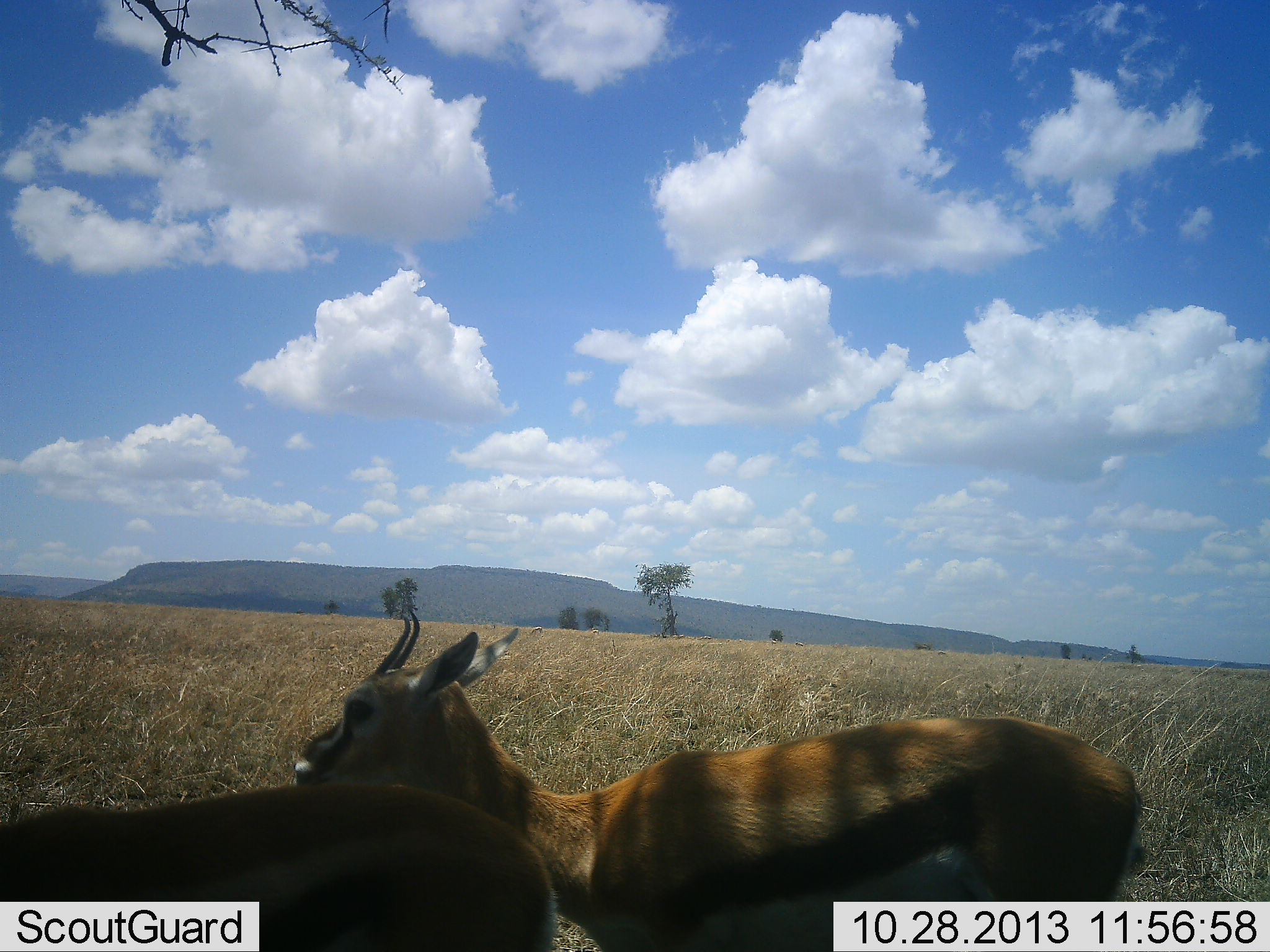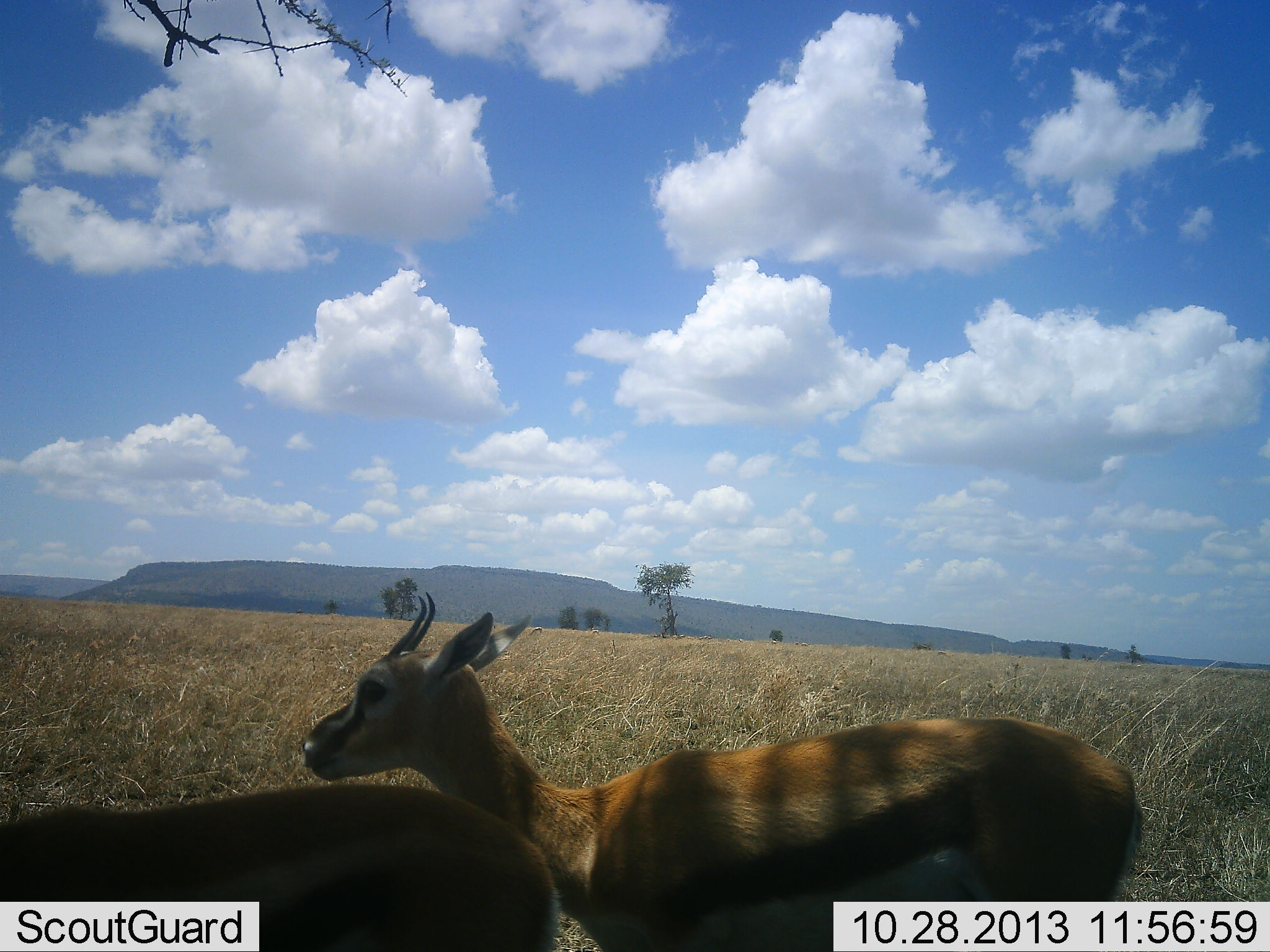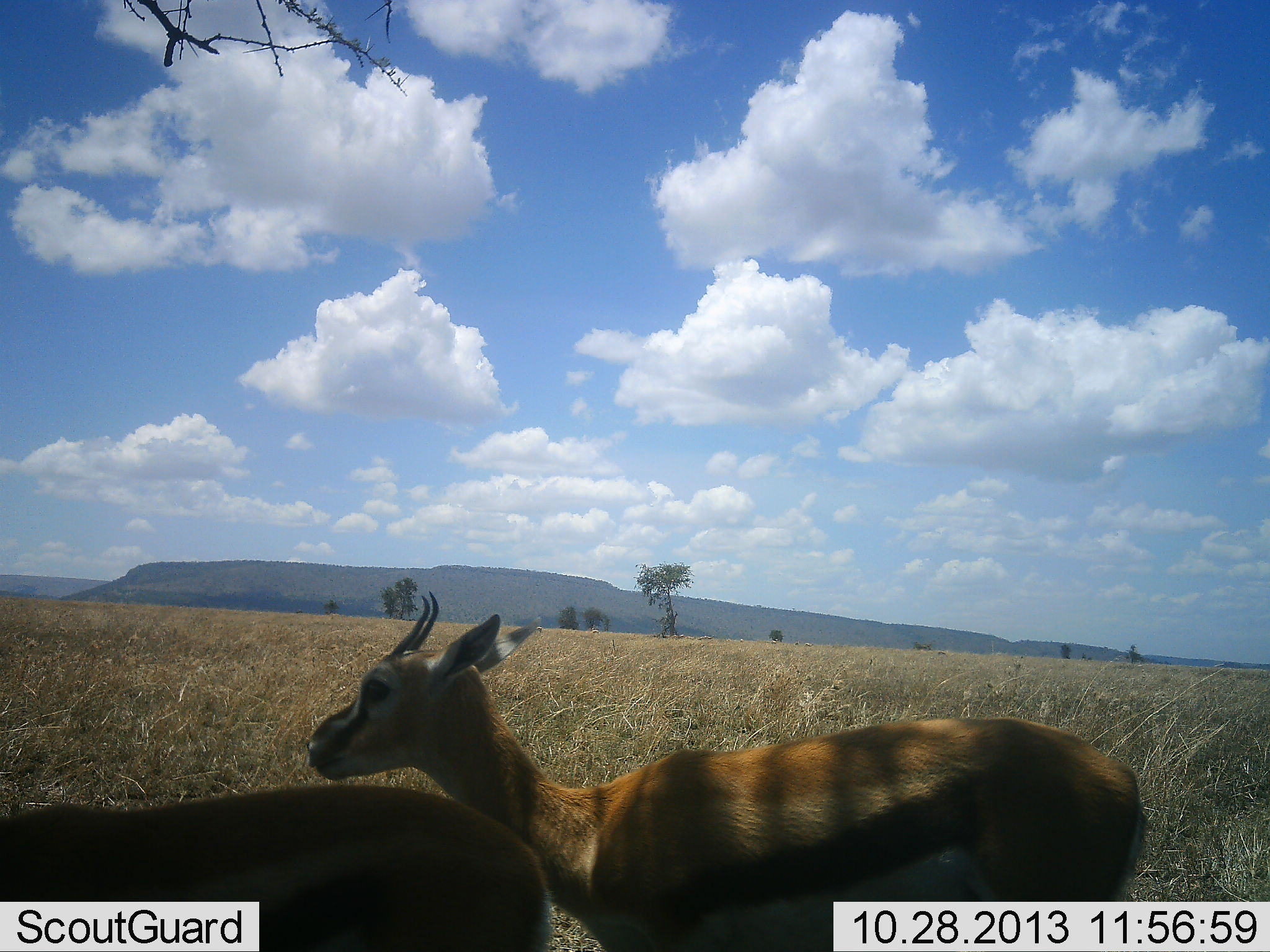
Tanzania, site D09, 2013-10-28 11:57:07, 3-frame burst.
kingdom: Animalia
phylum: Chordata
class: Mammalia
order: Artiodactyla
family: Bovidae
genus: Eudorcas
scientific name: Eudorcas thomsonii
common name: thomson's gazelle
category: gazellethomsons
Gazellethomsons (thomson's gazelle) (Eudorcas thomsonii), count 2. Behavior (volunteer vote fractions): standing 90%, resting 3%, moving 10%, interacting 0%. Young present (vote fraction): 0%. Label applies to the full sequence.